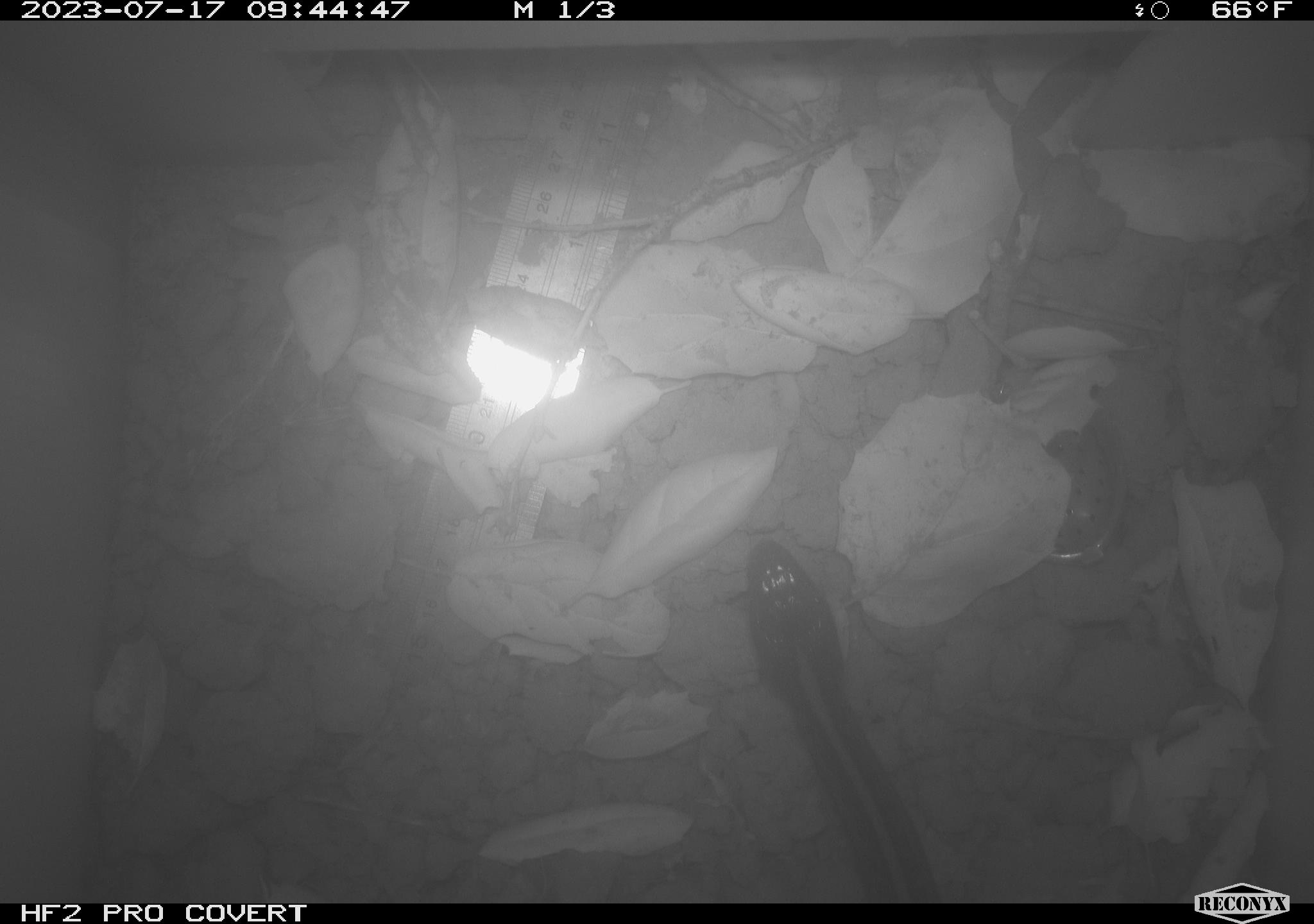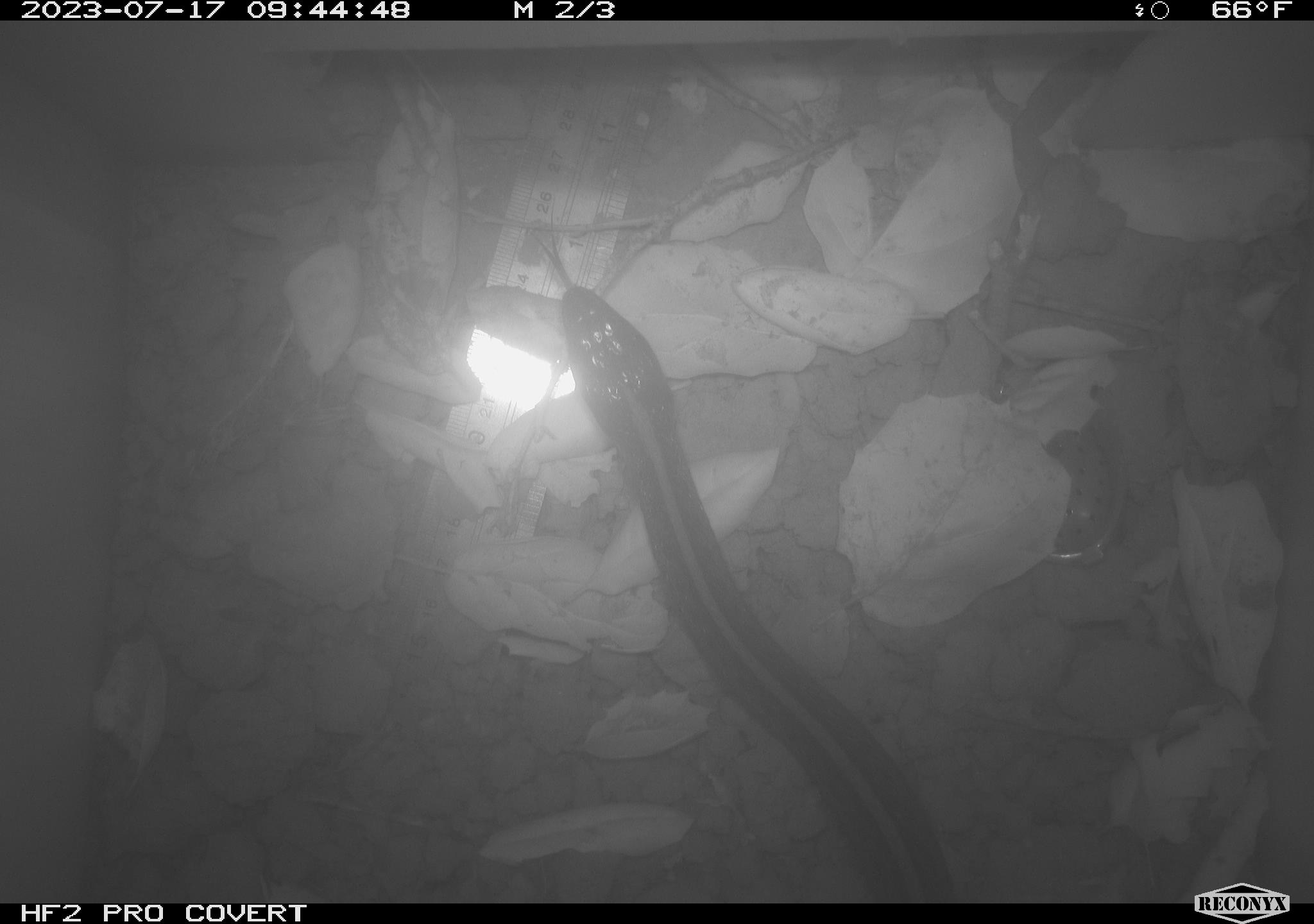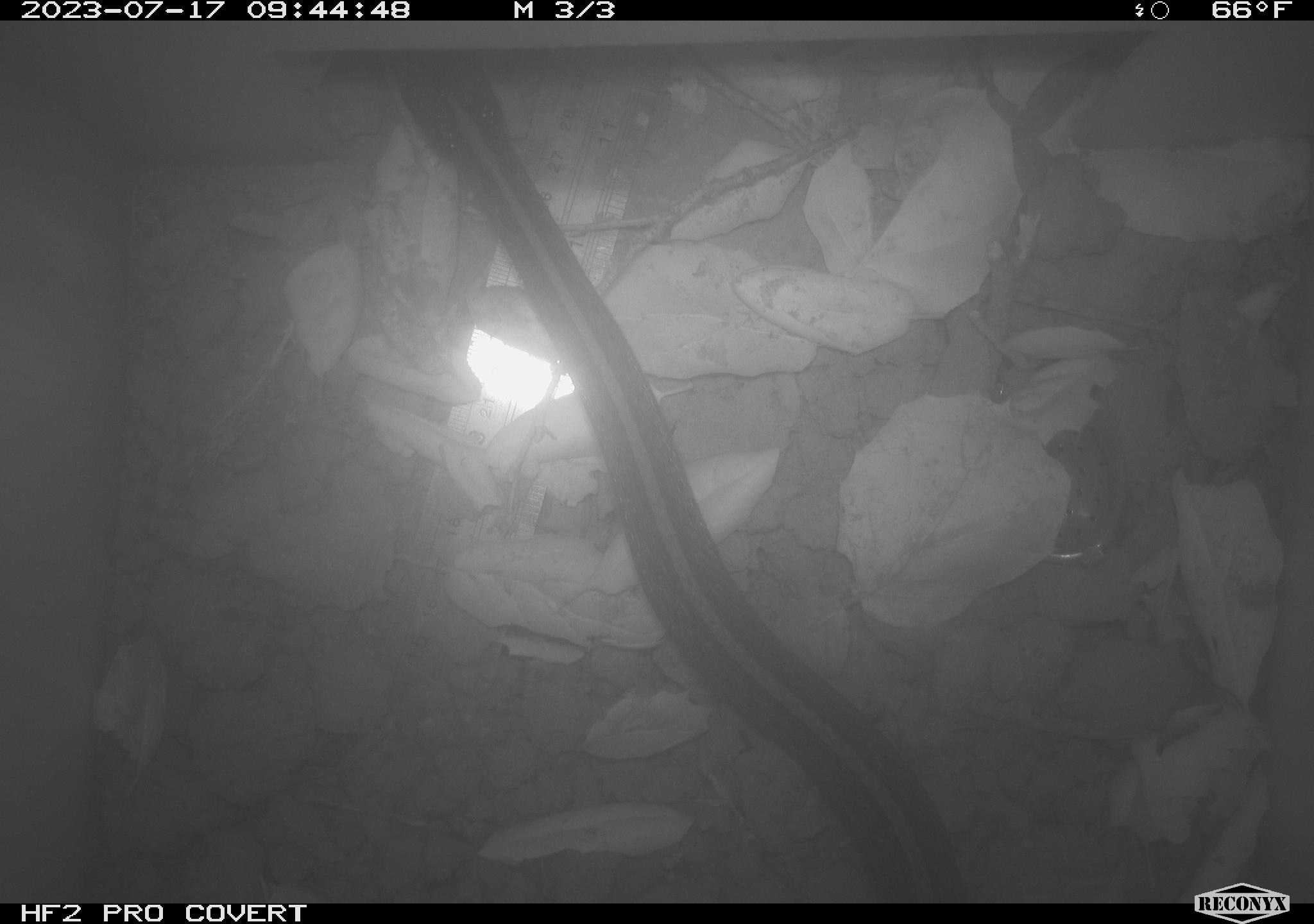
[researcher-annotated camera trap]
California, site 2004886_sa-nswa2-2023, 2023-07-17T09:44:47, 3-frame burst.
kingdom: Animalia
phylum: Chordata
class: Reptilia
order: Squamata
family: Colubridae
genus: Thamnophis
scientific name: Thamnophis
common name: american gartersnakes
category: thamnophis species